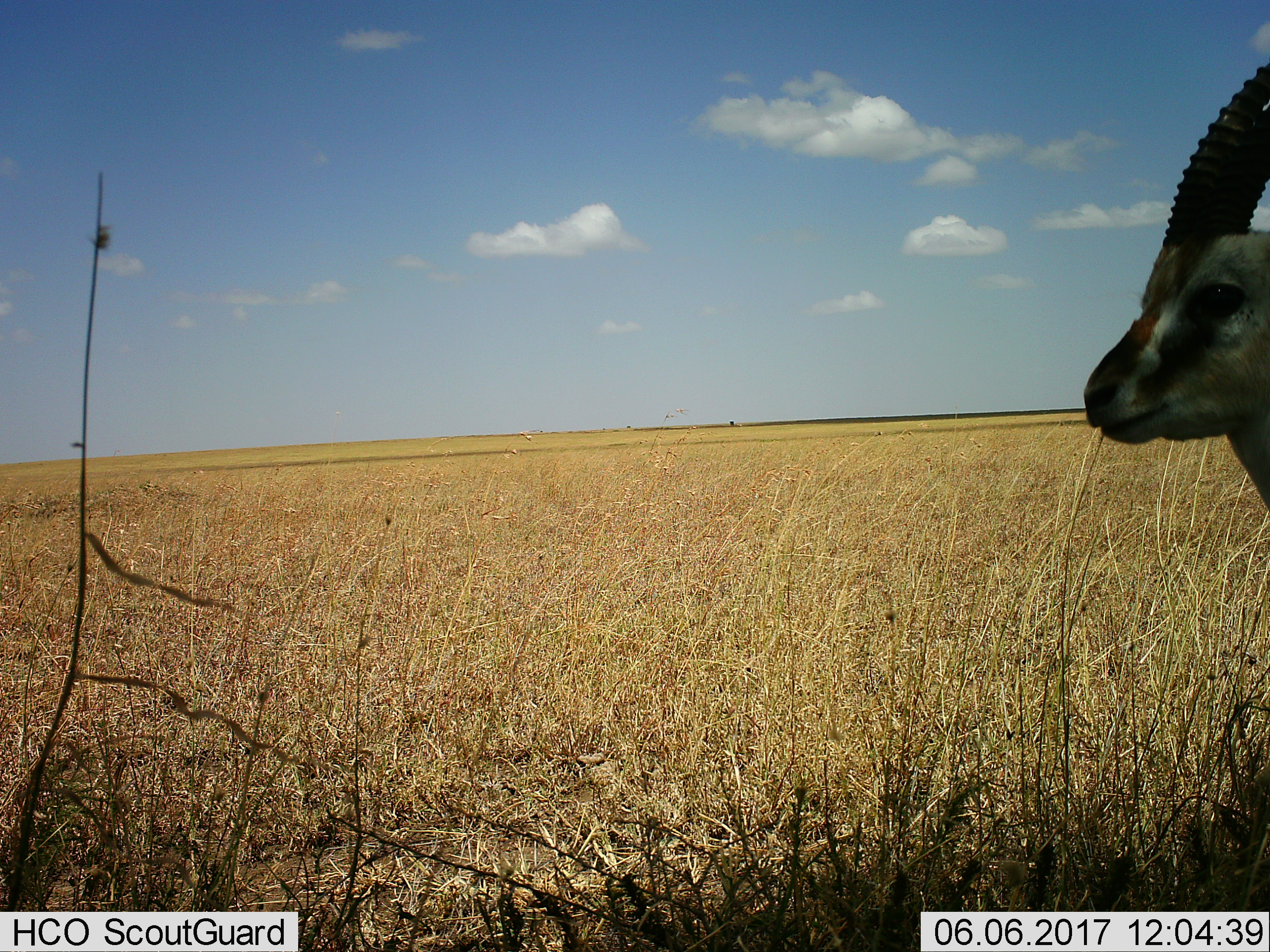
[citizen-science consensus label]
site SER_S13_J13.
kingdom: Animalia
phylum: Chordata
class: Mammalia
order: Artiodactyla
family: Bovidae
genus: Eudorcas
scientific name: Eudorcas thomsonii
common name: thomson's gazelle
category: gazellethomsons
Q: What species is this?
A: Gazellethomsons (thomson's gazelle) (Eudorcas thomsonii).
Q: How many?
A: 1.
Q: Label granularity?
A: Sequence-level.